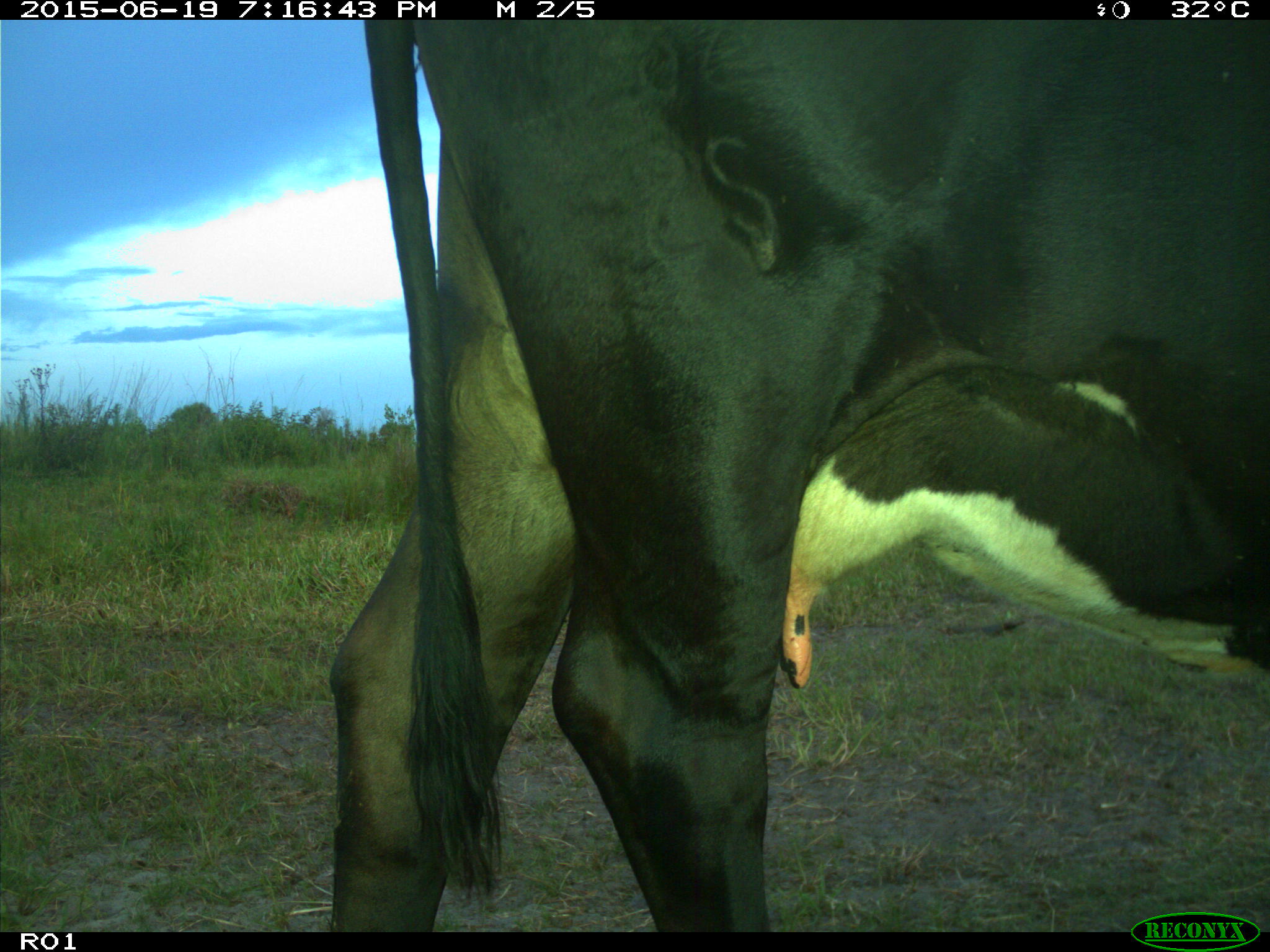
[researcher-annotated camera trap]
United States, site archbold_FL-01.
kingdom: Animalia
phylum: Chordata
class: Mammalia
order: Artiodactyla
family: Bovidae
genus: Bos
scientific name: Bos taurus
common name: domestic cow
Bos taurus (domestic cow).